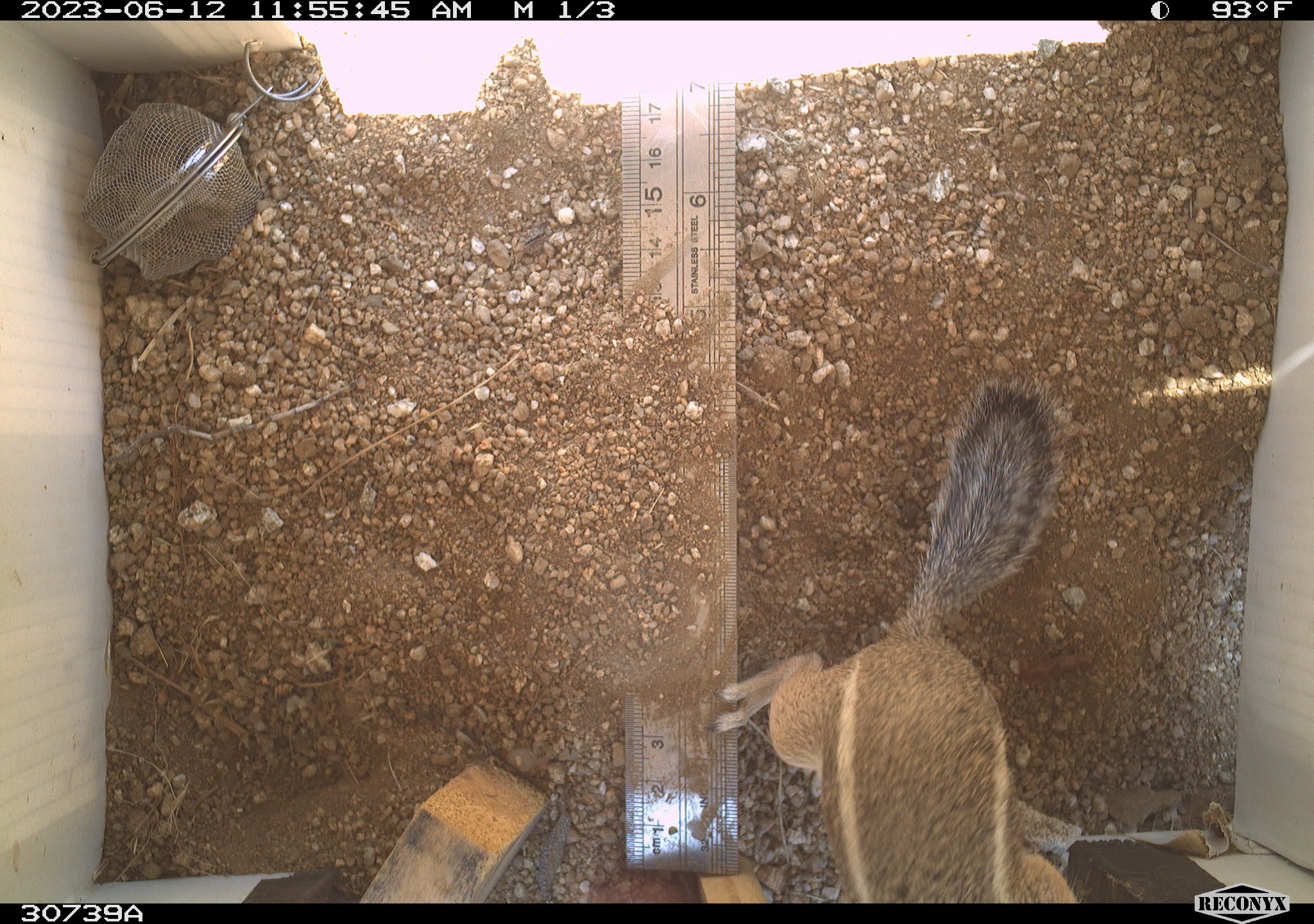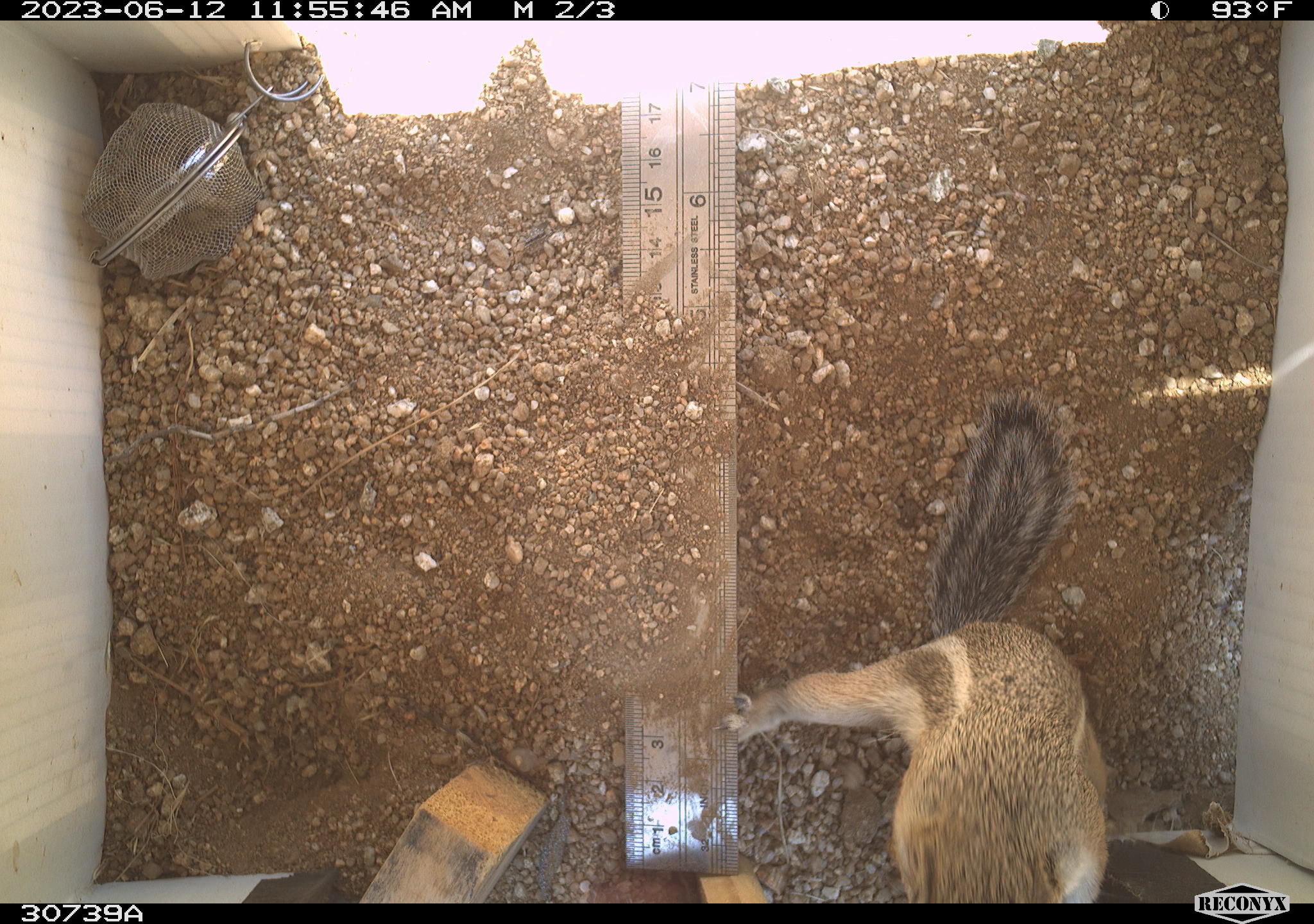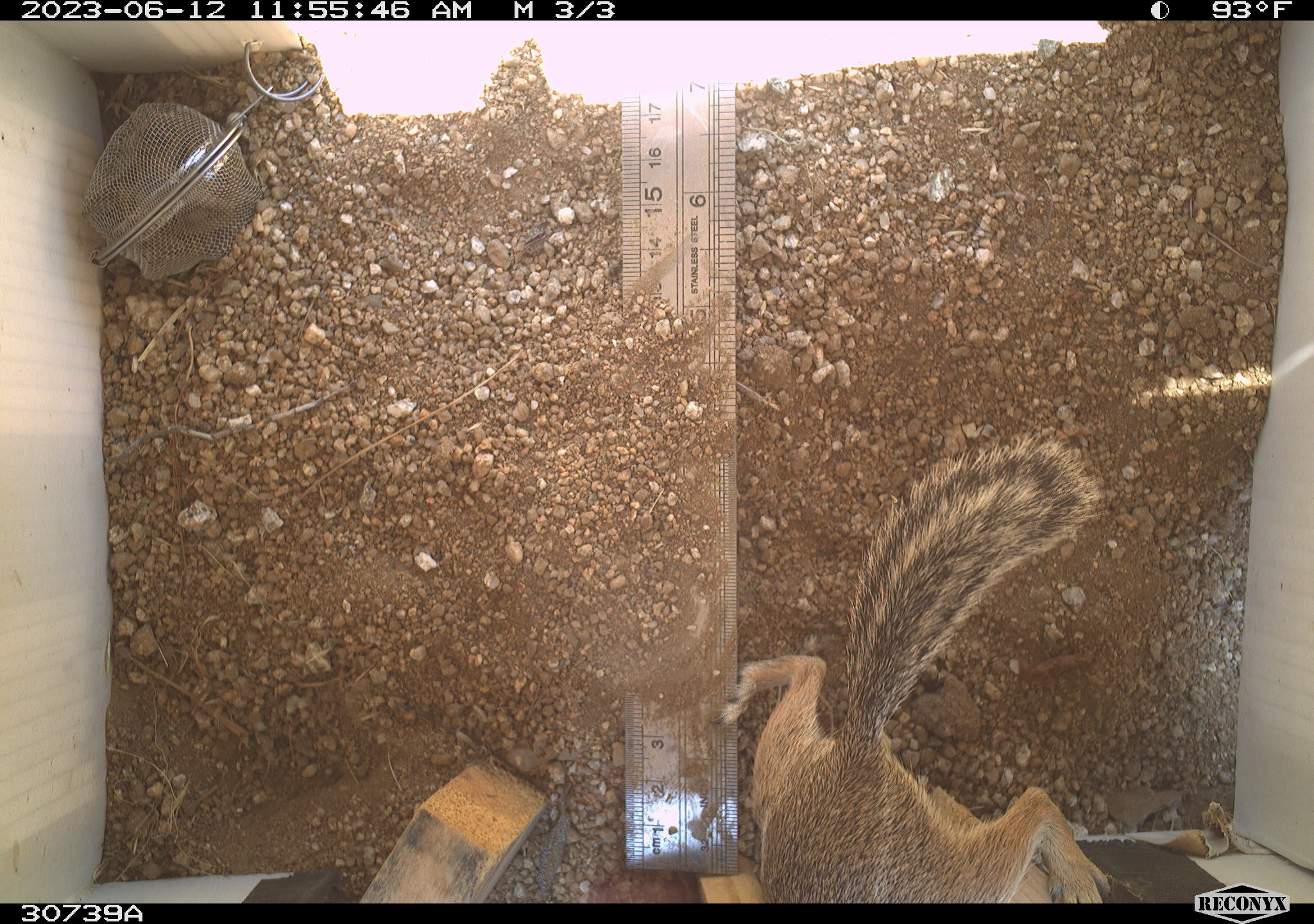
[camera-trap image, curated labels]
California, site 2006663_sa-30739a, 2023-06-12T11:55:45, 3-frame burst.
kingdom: Animalia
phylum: Chordata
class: Mammalia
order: Rodentia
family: Sciuridae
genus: Ammospermophilus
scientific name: Ammospermophilus leucurus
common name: white-tailed antelope squirrel